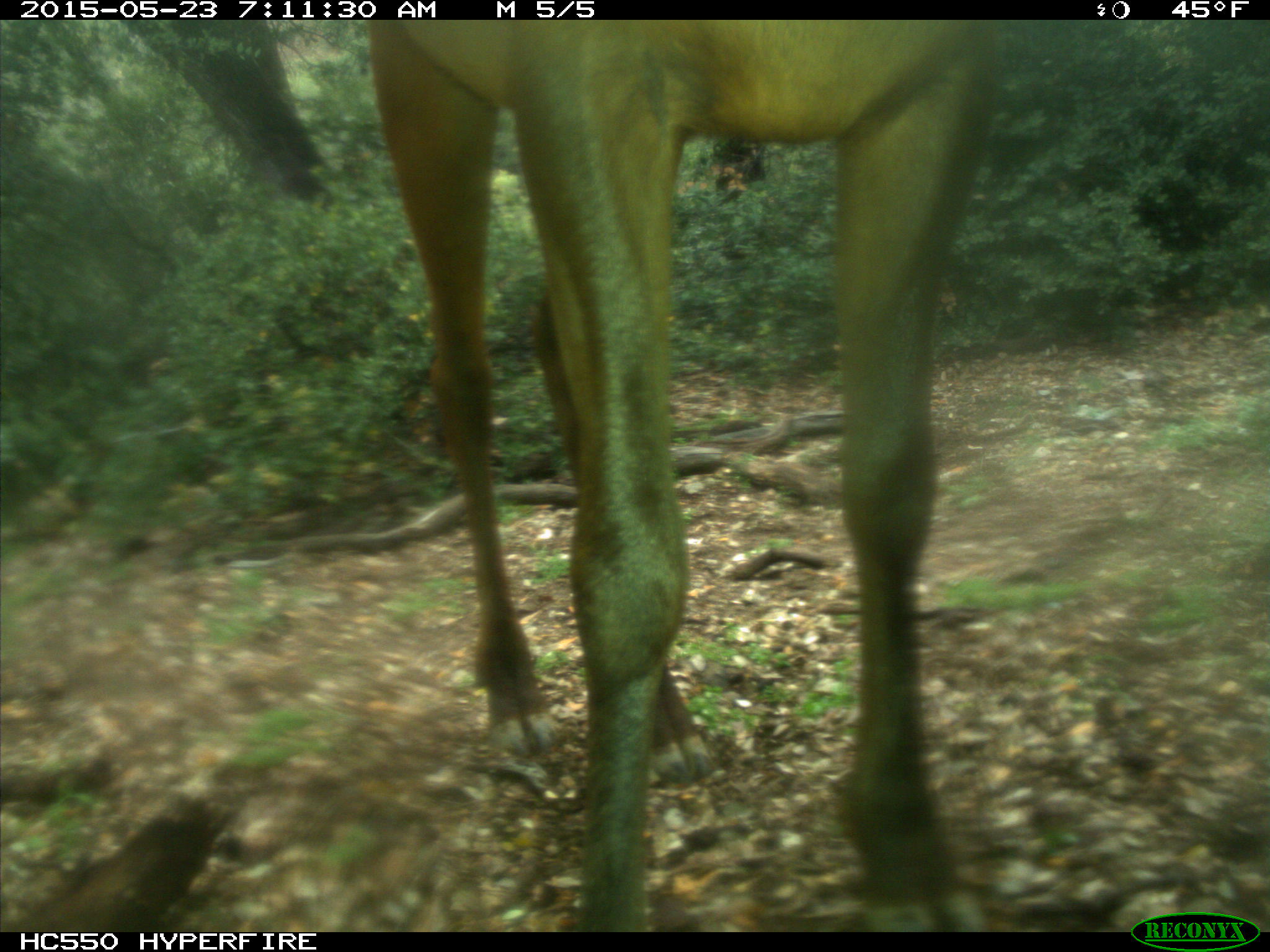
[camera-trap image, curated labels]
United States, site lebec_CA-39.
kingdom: Animalia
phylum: Chordata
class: Mammalia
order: Artiodactyla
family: Cervidae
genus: Cervus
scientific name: Cervus canadensis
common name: elk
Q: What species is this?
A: Cervus canadensis (elk).